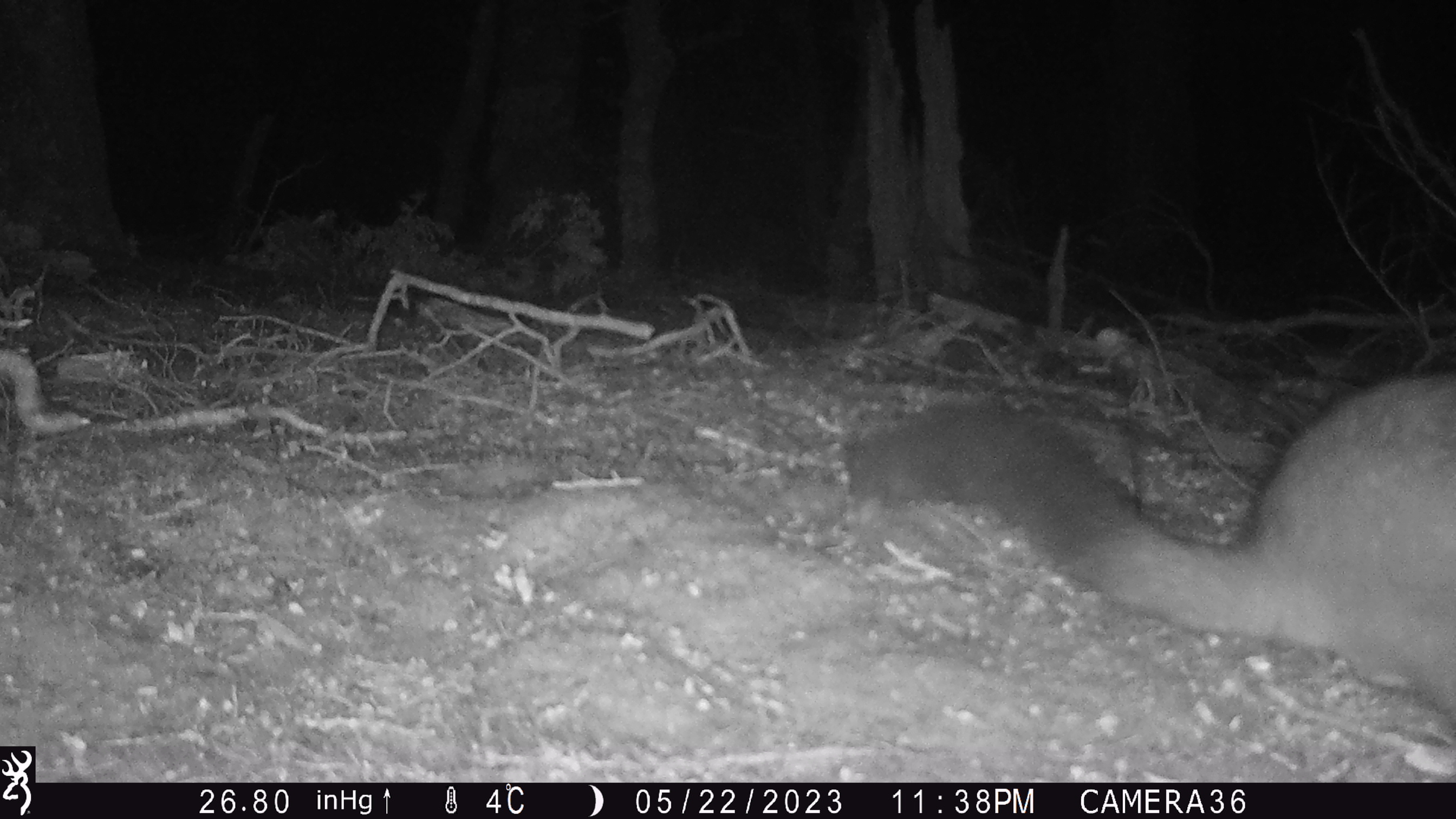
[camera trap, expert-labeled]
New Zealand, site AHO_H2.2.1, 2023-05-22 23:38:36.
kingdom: Animalia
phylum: Chordata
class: Mammalia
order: Carnivora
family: Mustelidae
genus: Mustela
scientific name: Mustela erminea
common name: stoat